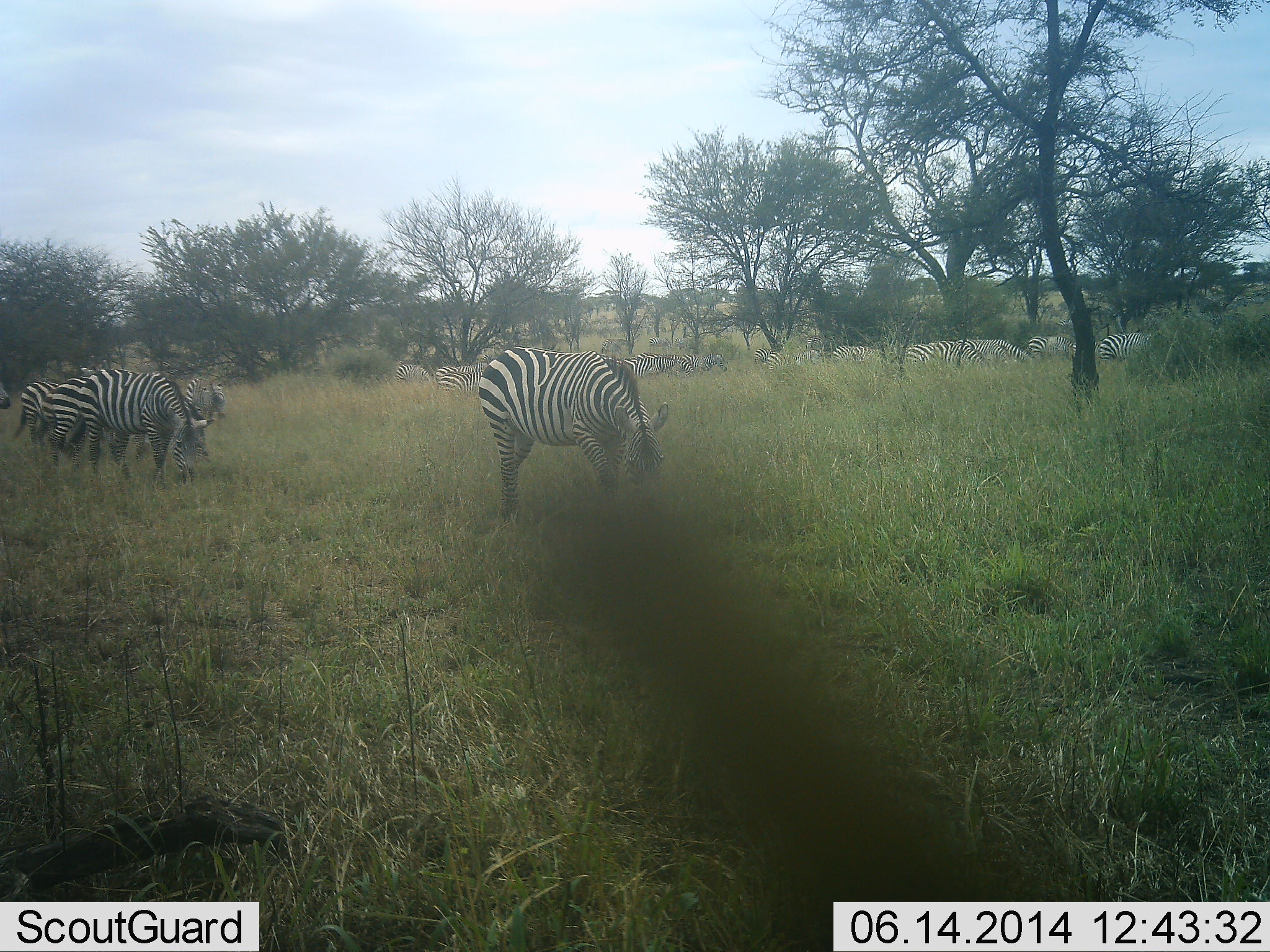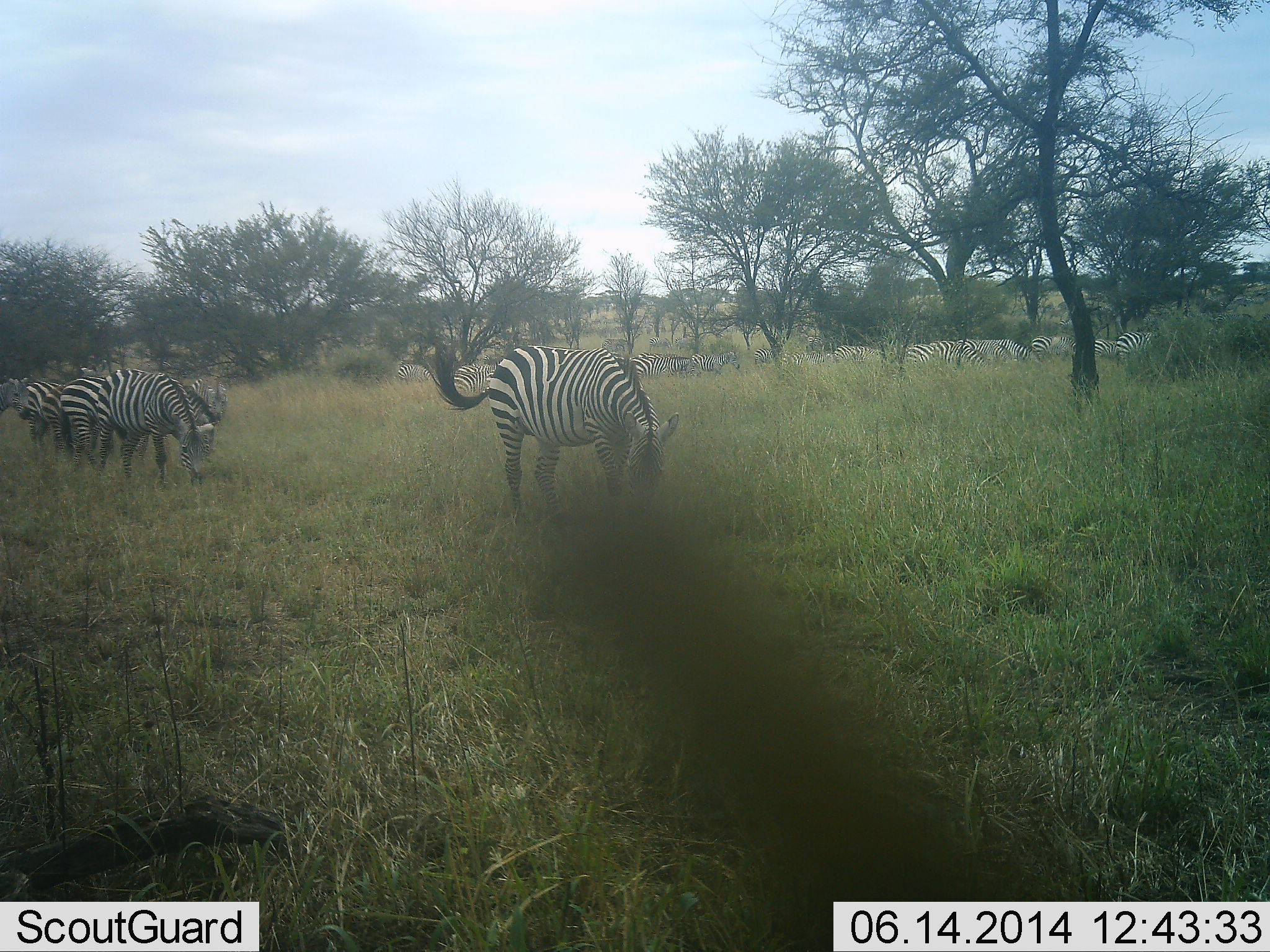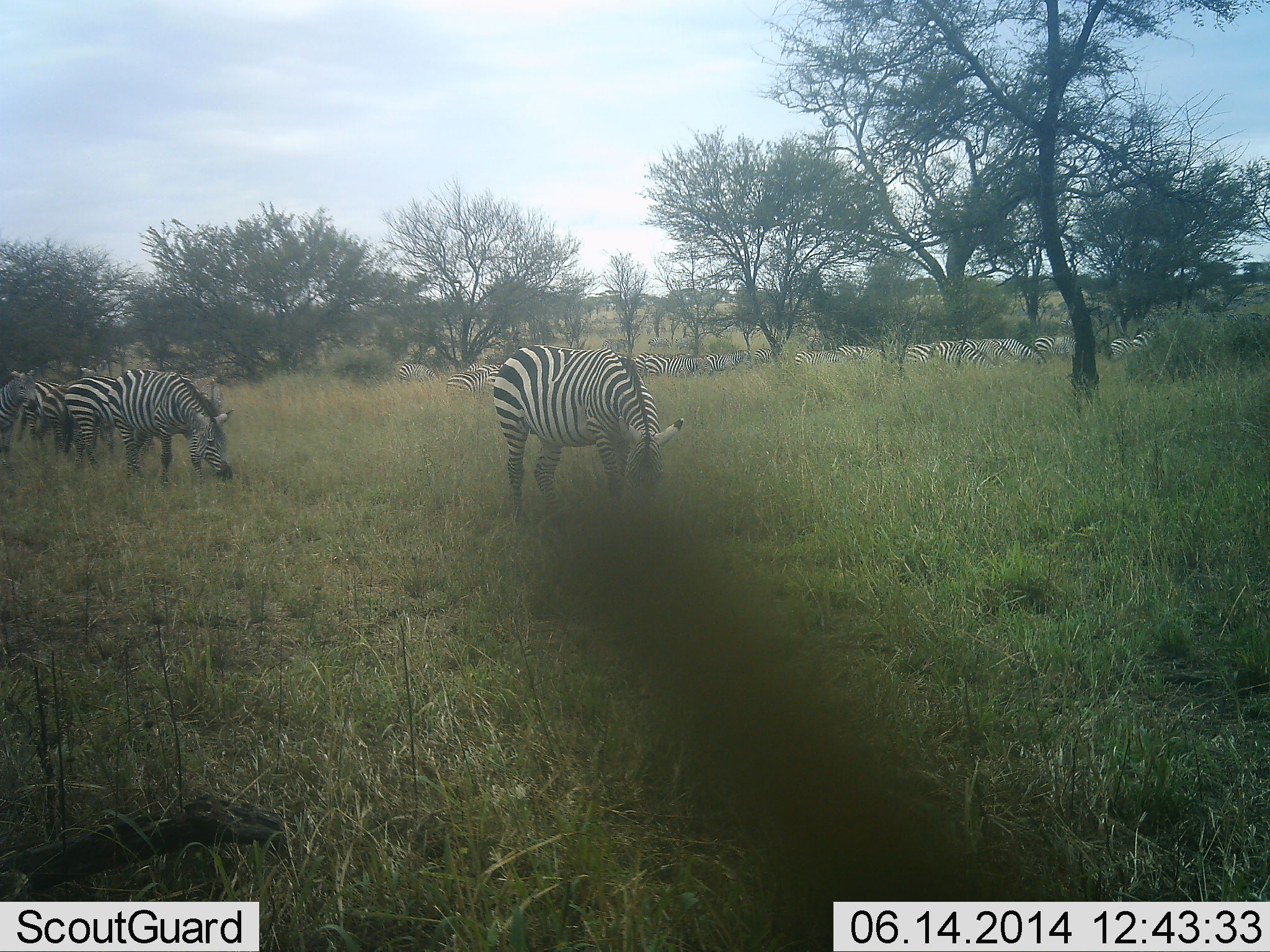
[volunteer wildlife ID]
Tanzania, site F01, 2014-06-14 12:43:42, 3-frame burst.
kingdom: Animalia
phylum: Chordata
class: Mammalia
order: Perissodactyla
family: Equidae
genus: Equus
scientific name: Equus quagga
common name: plains zebra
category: zebra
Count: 11-50.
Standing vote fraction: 20%.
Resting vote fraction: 0%.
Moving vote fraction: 20%.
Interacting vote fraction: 0%.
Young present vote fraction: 0%.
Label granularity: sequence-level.